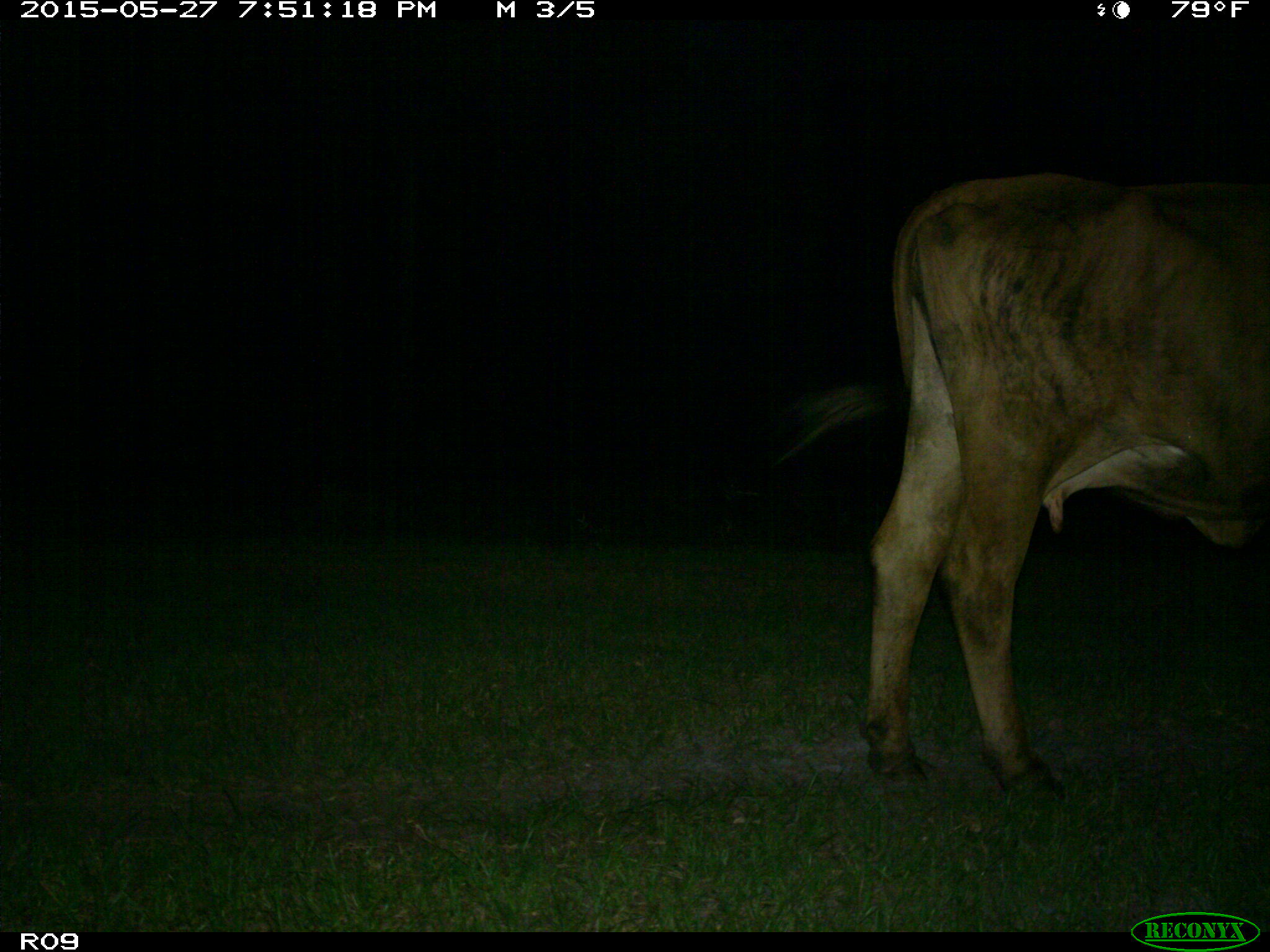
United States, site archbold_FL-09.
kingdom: Animalia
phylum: Chordata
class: Mammalia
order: Artiodactyla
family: Bovidae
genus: Bos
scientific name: Bos taurus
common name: domestic cow